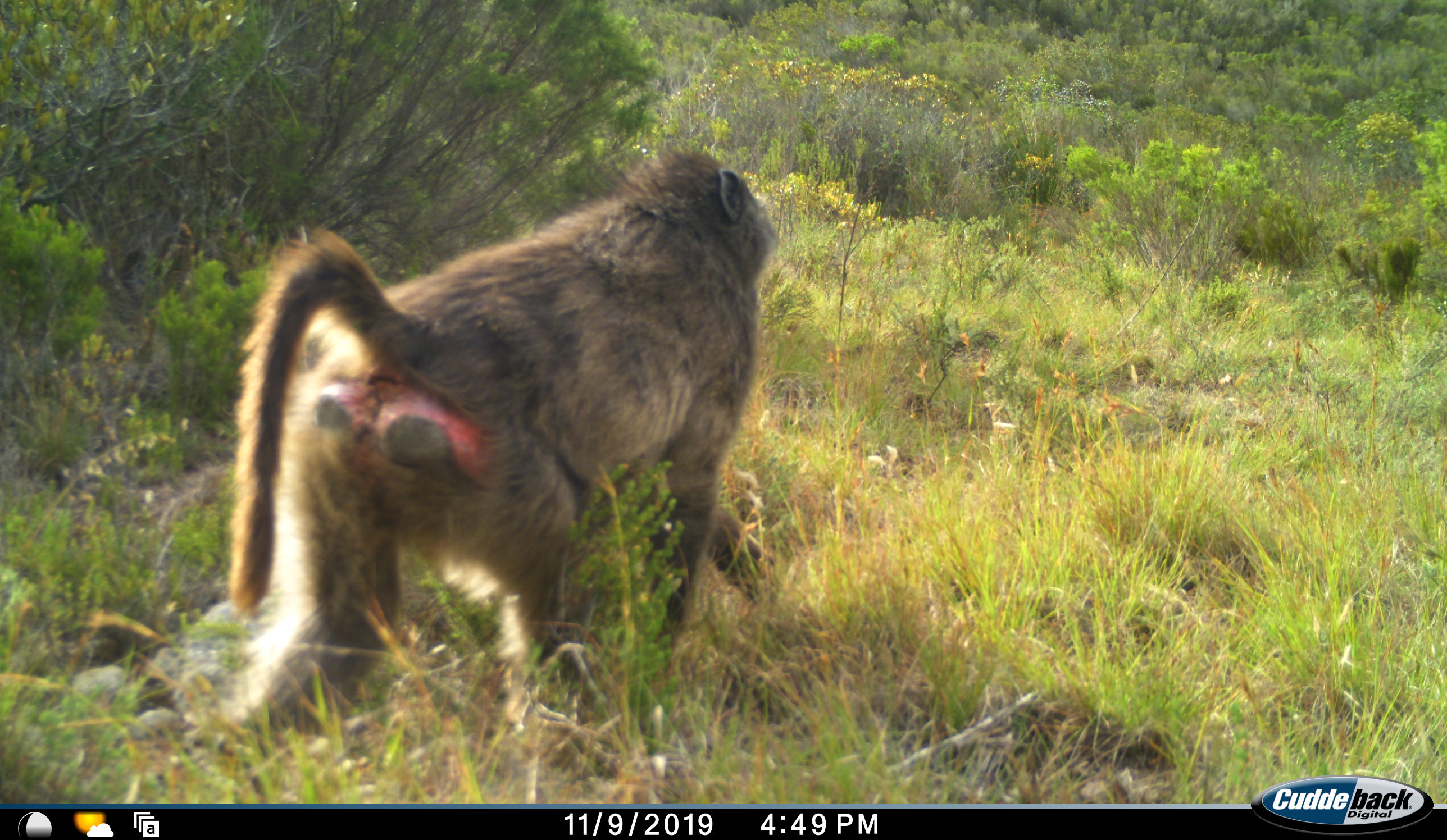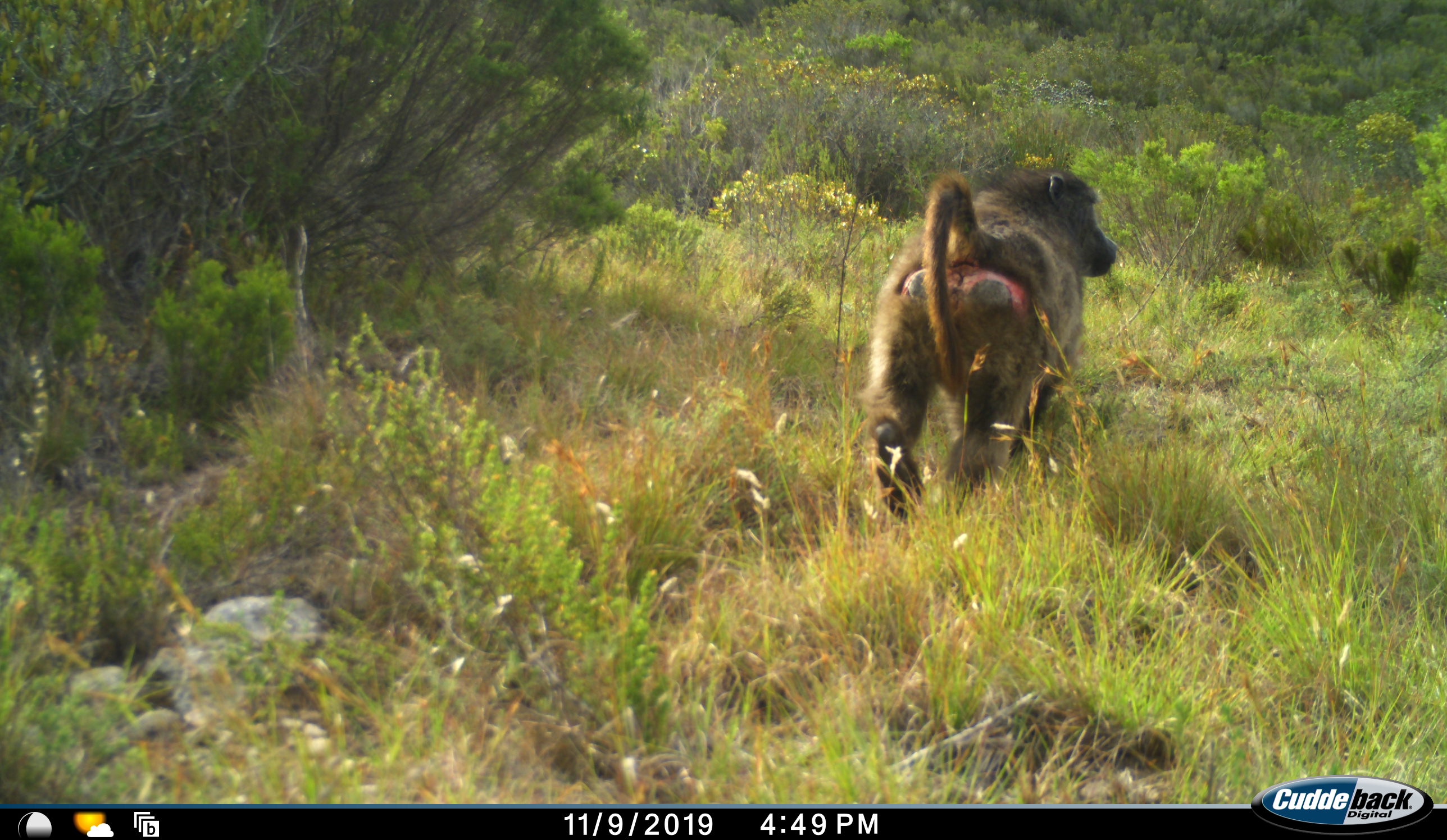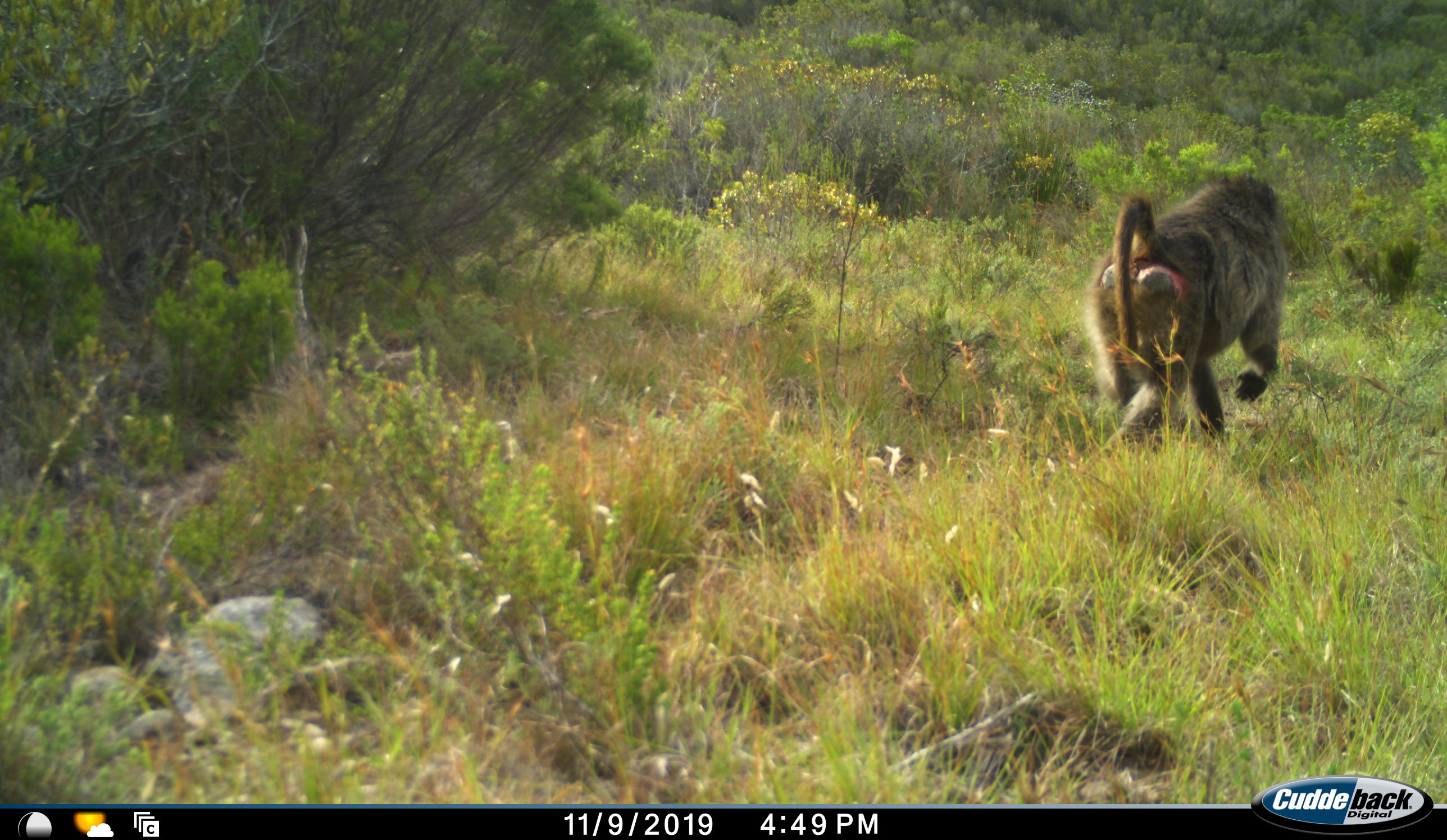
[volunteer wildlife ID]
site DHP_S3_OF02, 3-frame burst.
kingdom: Animalia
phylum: Chordata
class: Mammalia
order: Primates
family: Cercopithecidae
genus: Papio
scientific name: Papio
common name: baboon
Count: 1.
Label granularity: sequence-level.